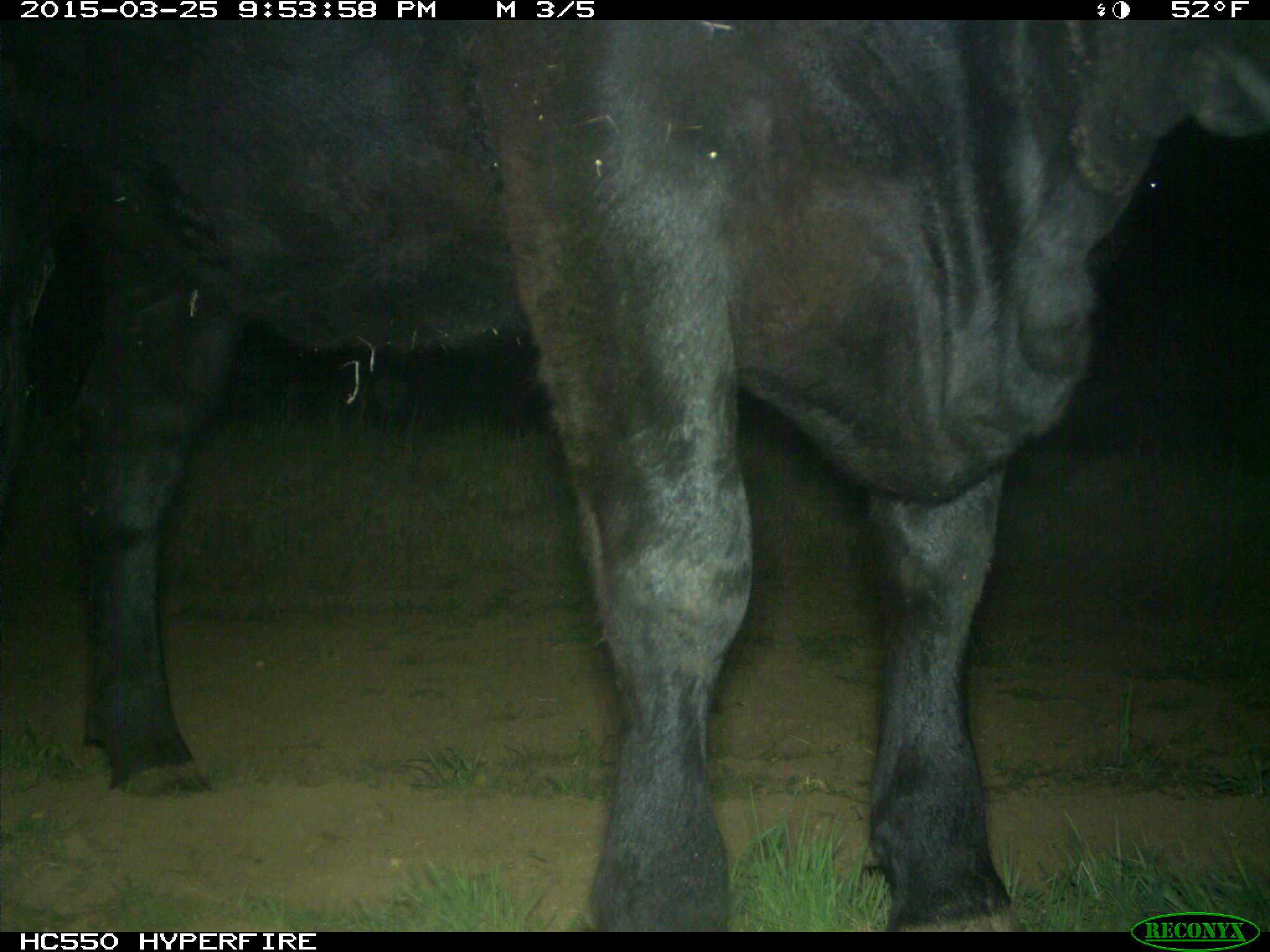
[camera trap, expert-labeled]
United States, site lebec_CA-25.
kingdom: Animalia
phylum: Chordata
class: Mammalia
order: Artiodactyla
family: Bovidae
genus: Bos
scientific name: Bos taurus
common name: domestic cow